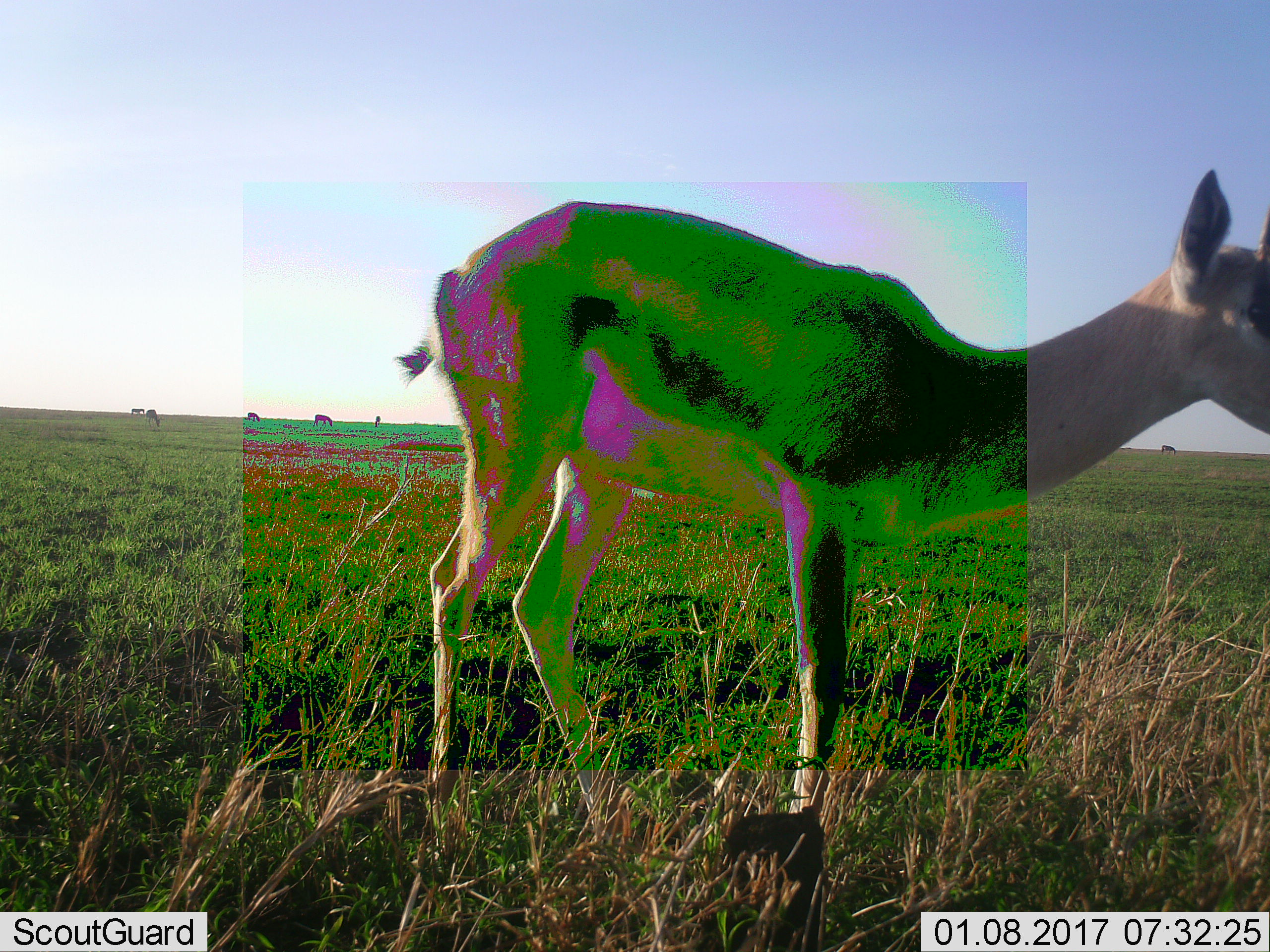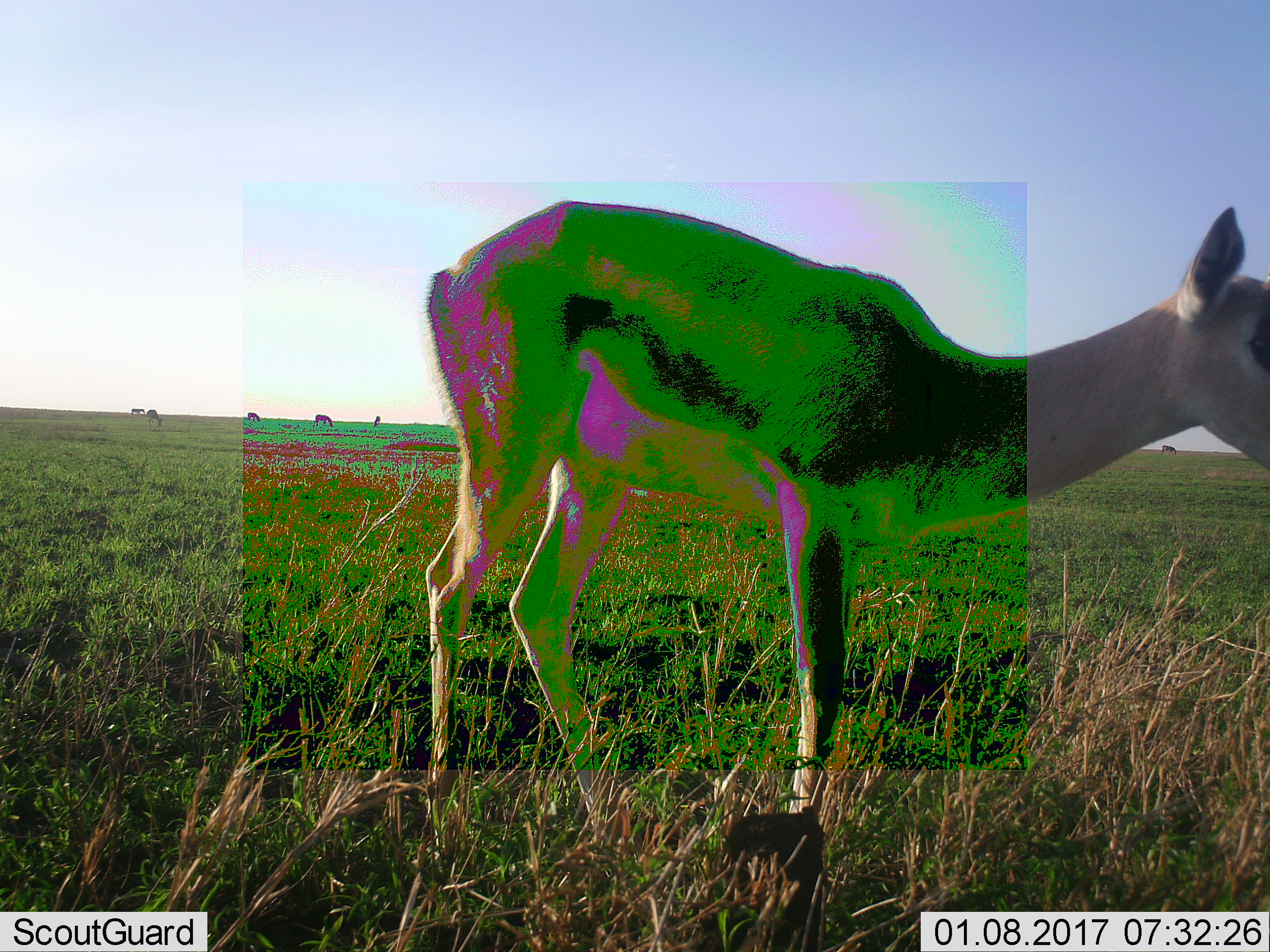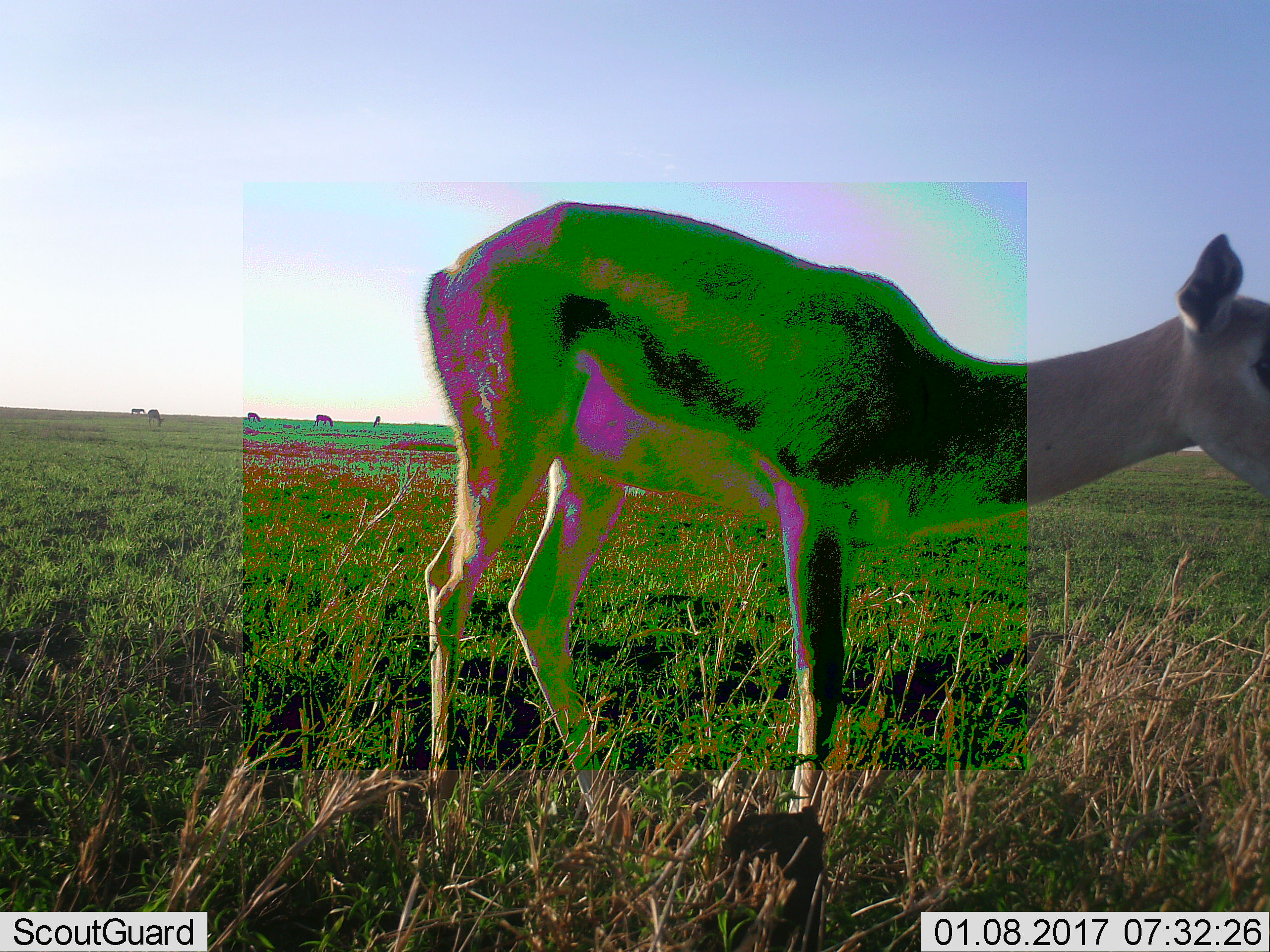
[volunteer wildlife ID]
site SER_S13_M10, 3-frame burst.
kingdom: Animalia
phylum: Chordata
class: Mammalia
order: Artiodactyla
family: Bovidae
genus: Nanger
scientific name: Nanger granti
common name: grant's gazelle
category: gazellegrants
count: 1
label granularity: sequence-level